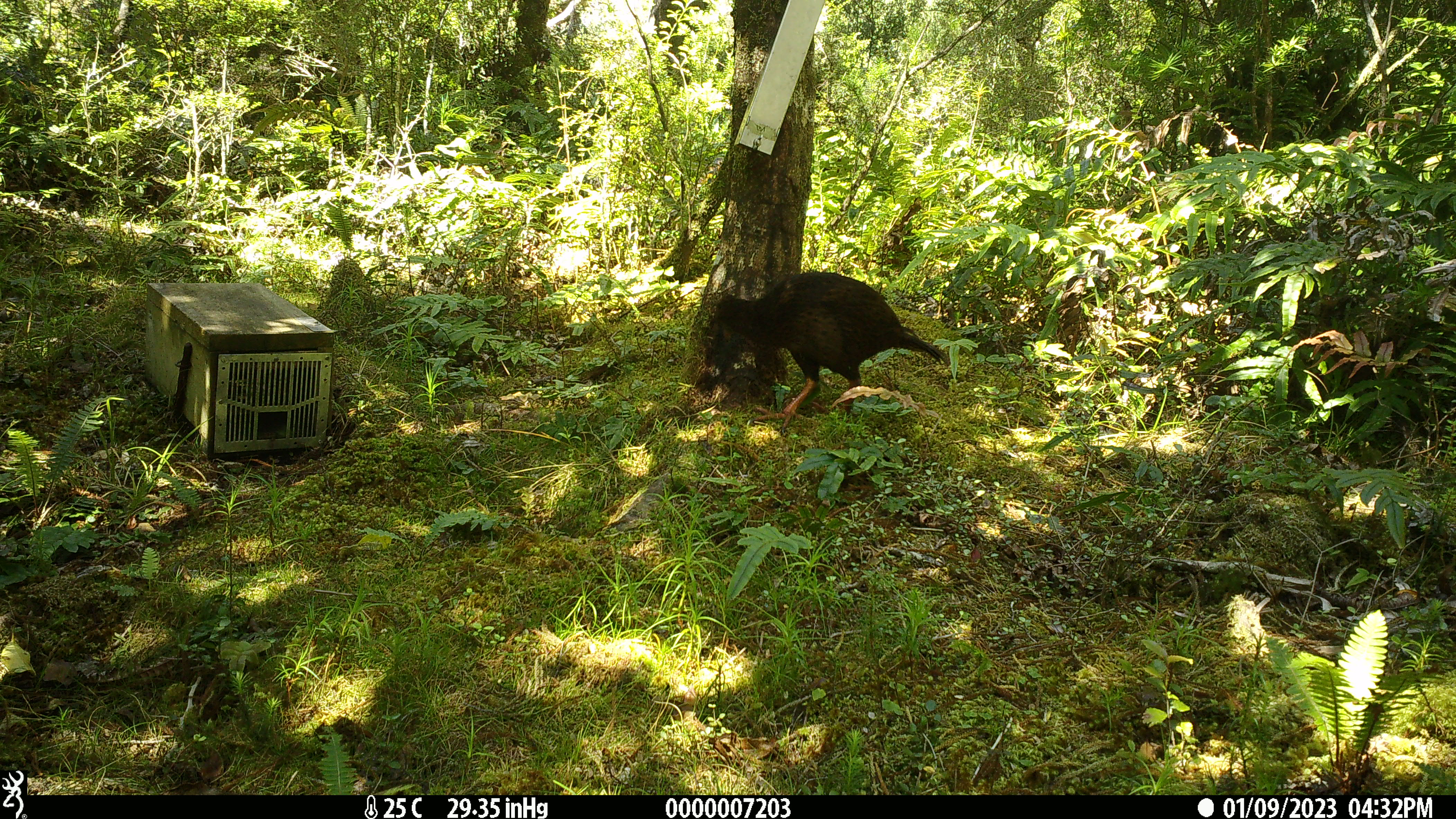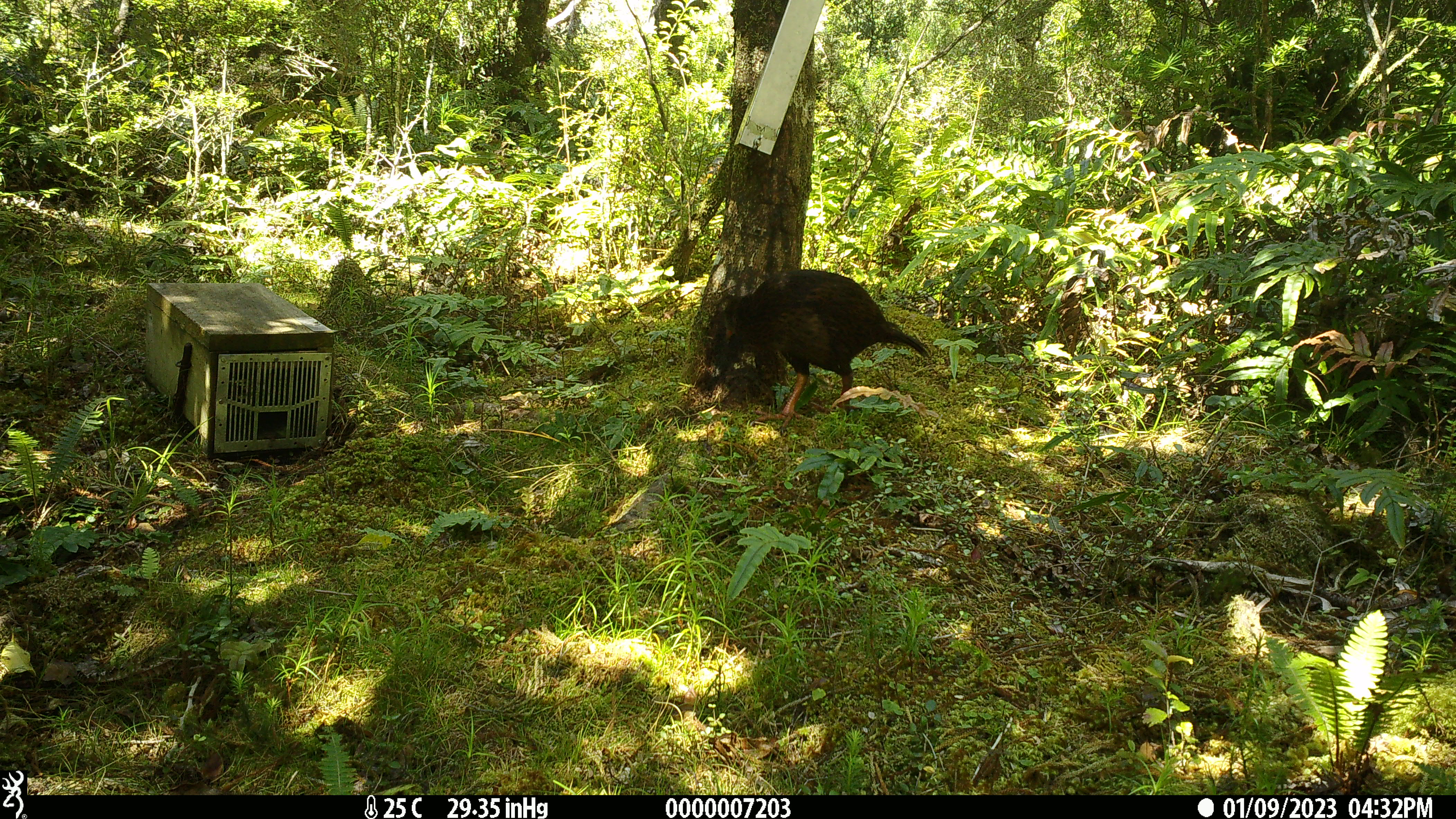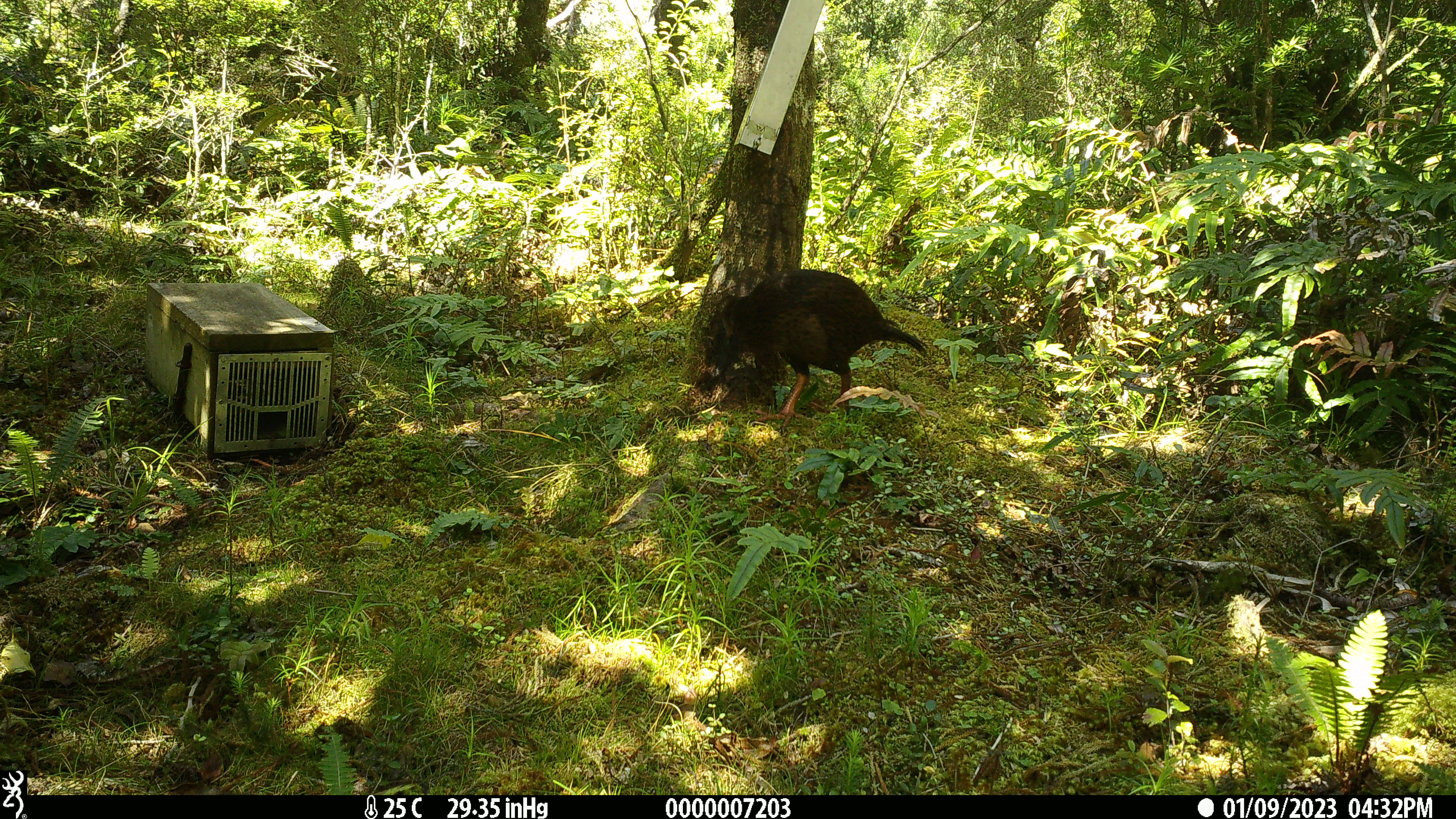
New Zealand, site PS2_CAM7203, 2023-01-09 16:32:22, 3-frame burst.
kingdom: Animalia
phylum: Chordata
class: Aves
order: Gruiformes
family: Rallidae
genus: Gallirallus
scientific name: Gallirallus australis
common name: weka